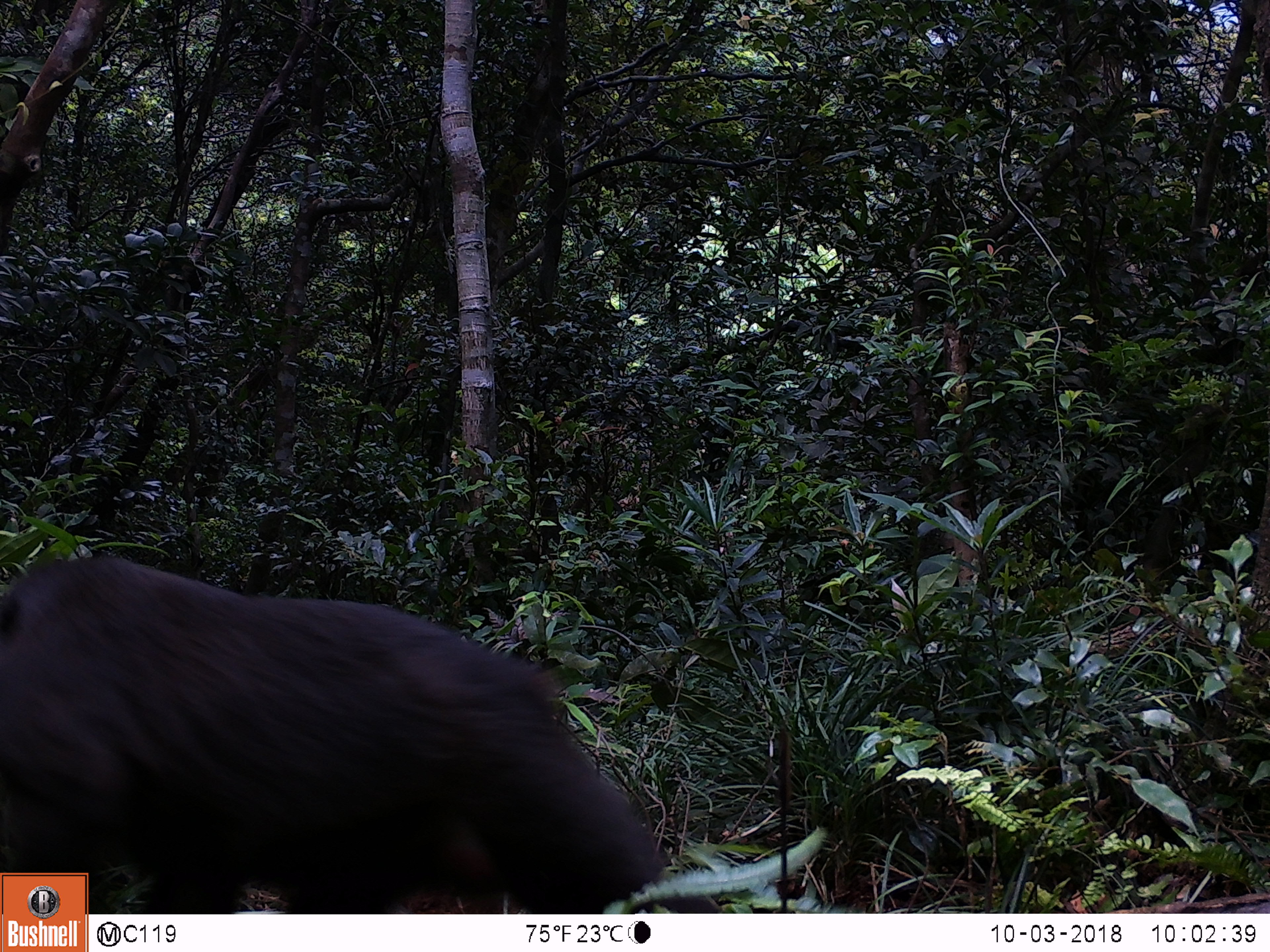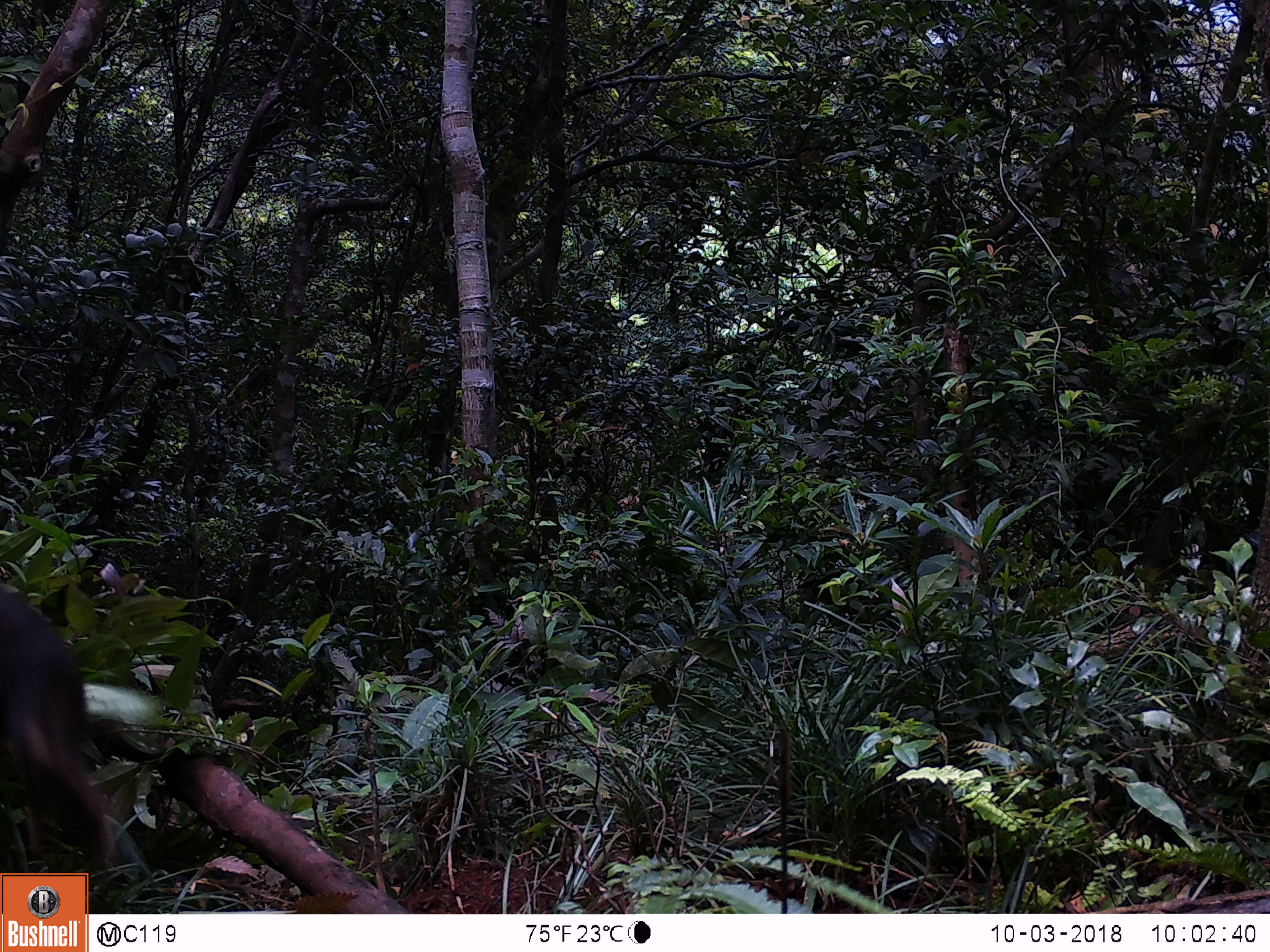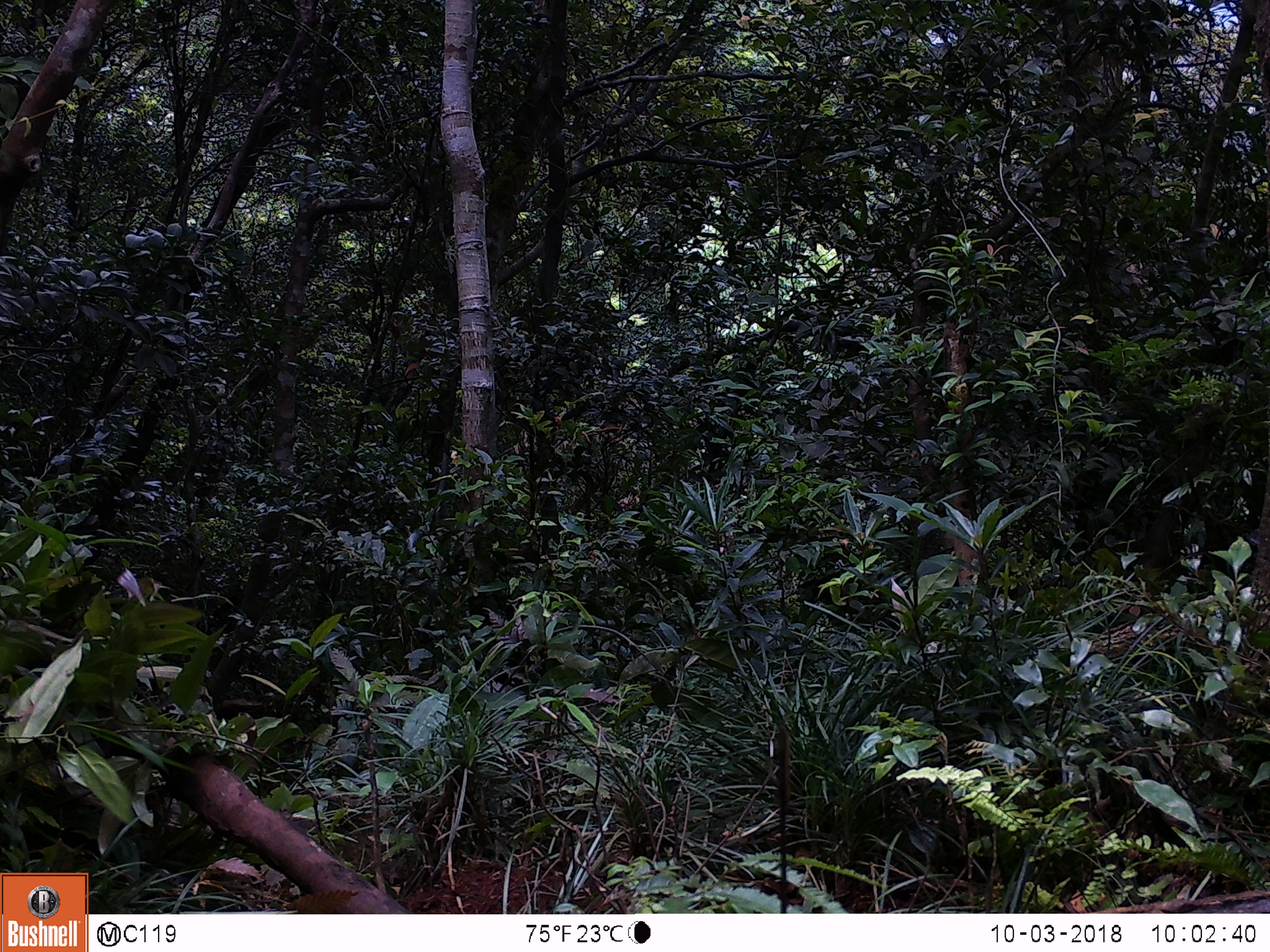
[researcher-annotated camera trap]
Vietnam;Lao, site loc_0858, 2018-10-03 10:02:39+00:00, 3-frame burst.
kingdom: Animalia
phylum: Chordata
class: Mammalia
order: Primates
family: Cercopithecidae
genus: Macaca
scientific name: Macaca arctoides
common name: stump-tailed macaque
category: stump tailed macaque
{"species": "stump tailed macaque (stump-tailed macaque) (Macaca arctoides)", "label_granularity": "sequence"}